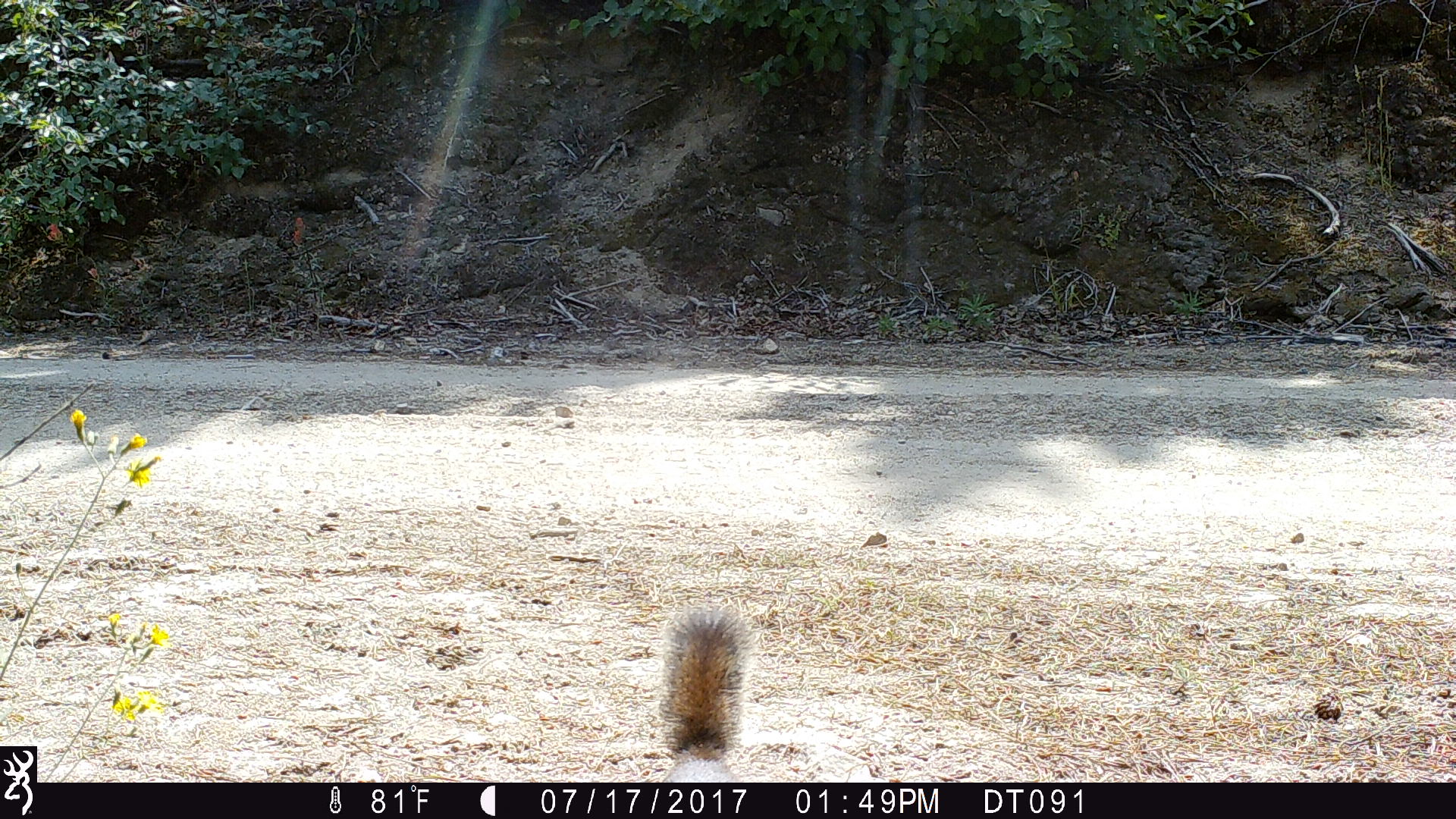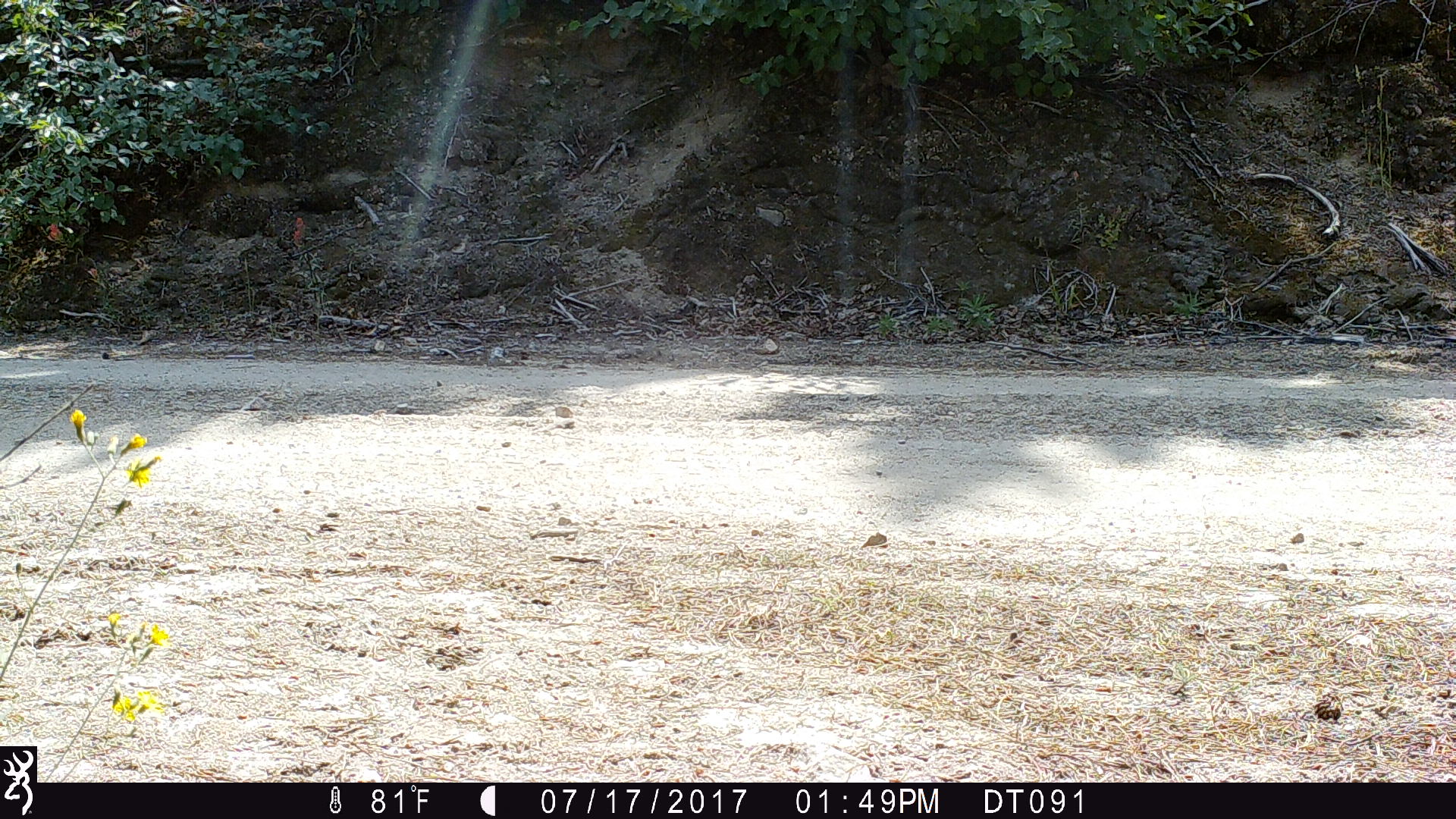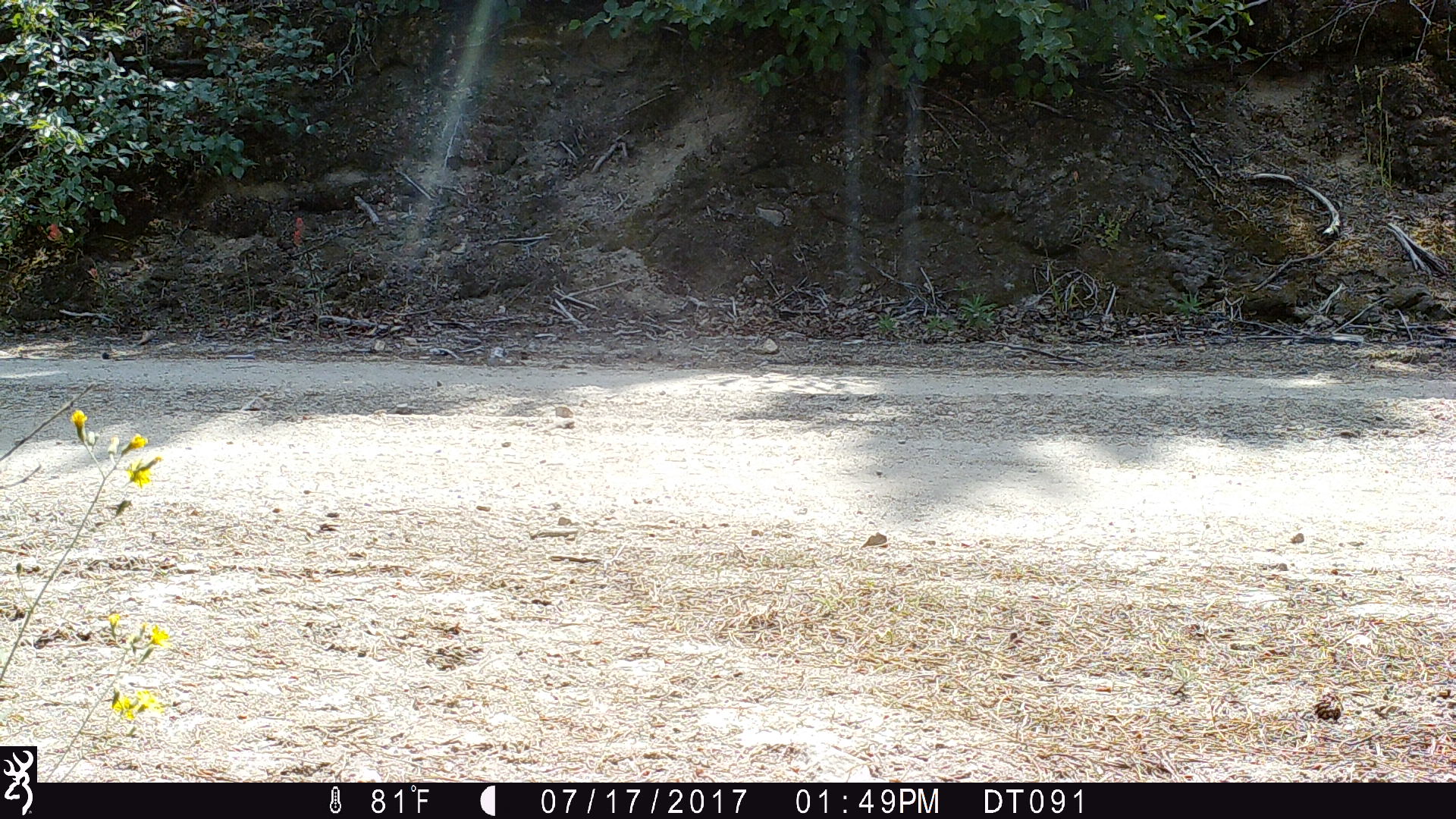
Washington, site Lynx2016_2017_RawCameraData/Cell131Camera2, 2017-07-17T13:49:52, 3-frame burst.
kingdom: Animalia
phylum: Chordata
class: Mammalia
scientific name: Mammalia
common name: small mammal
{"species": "small mammal (Mammalia)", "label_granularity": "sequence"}